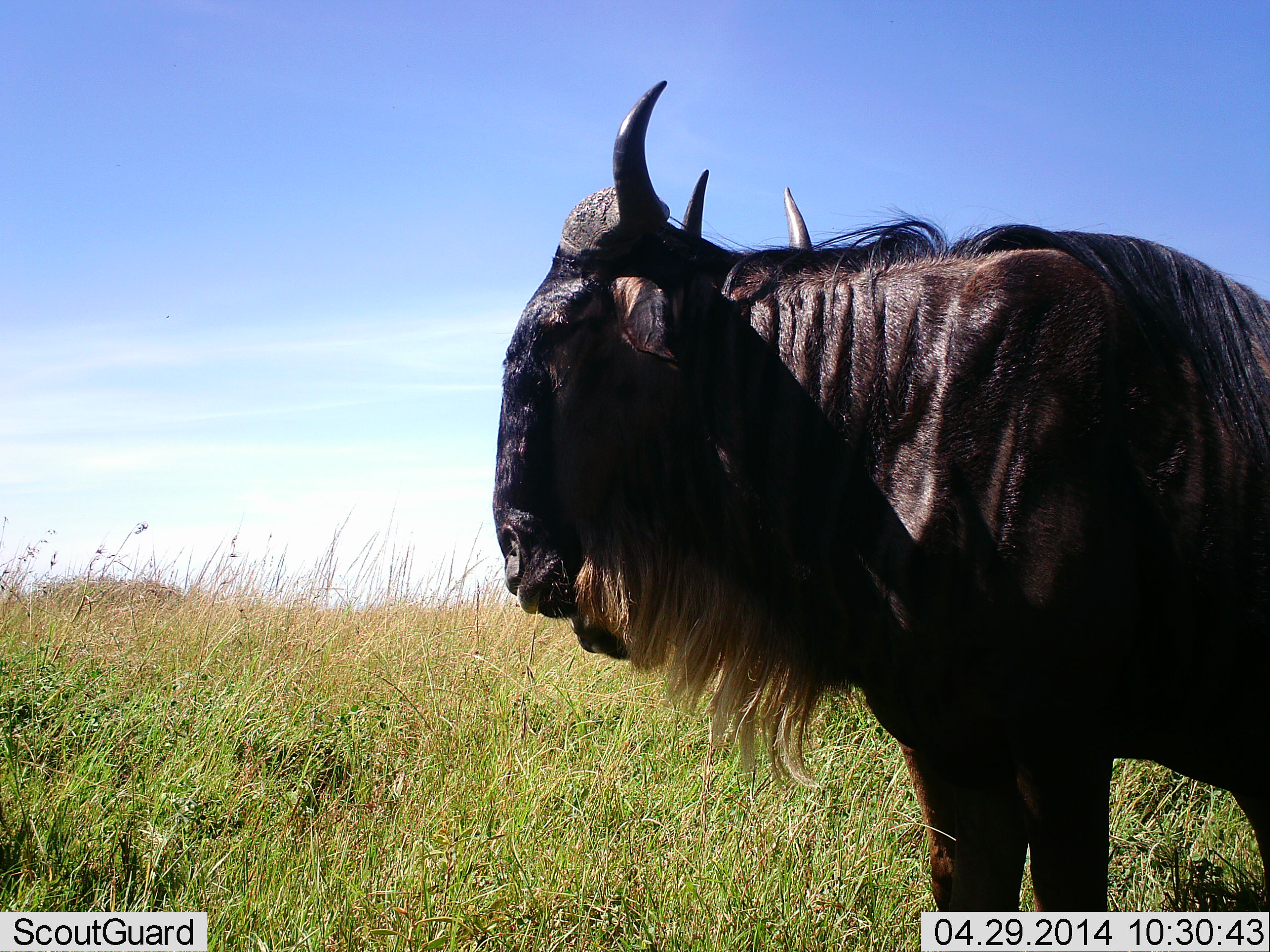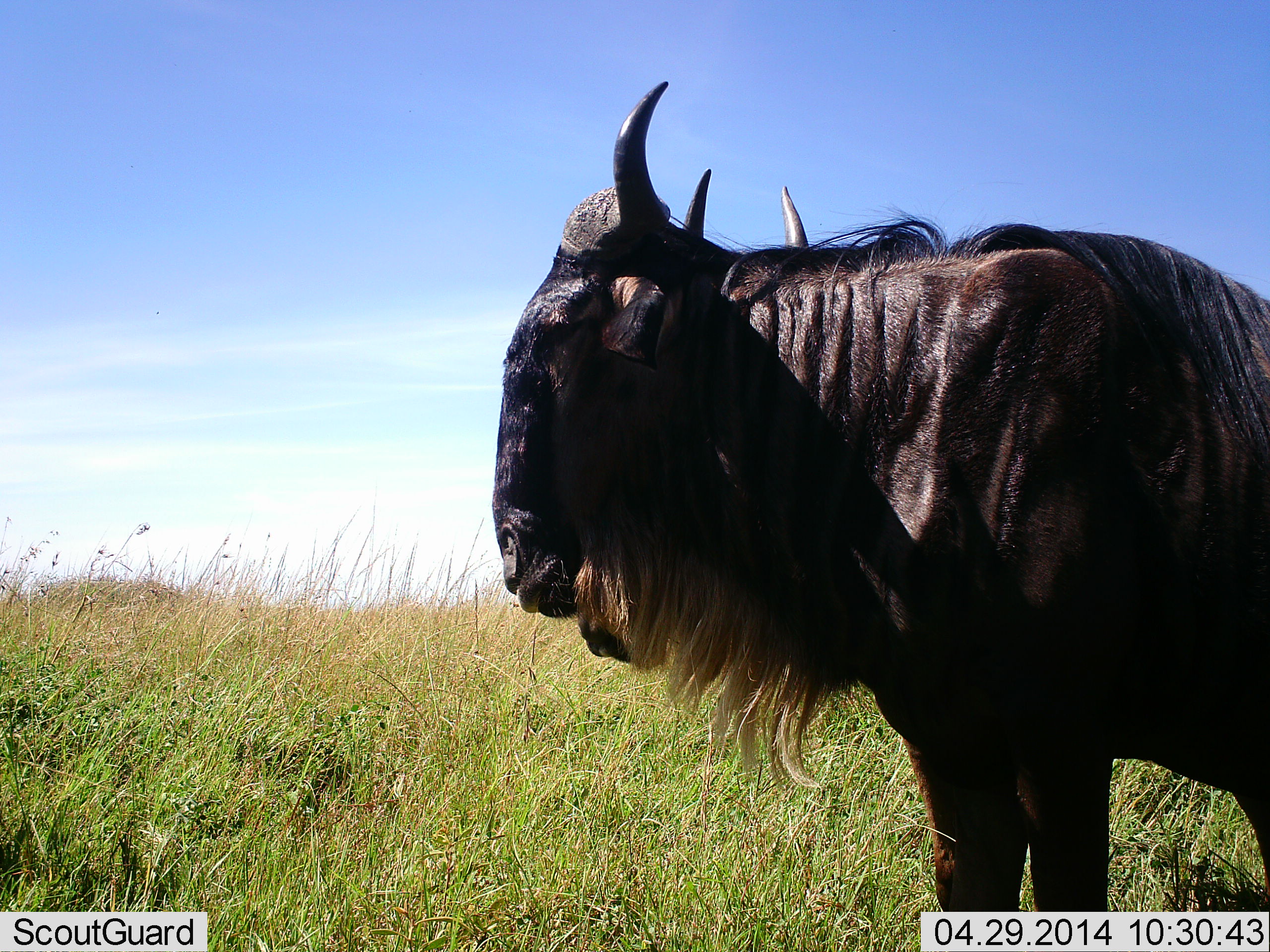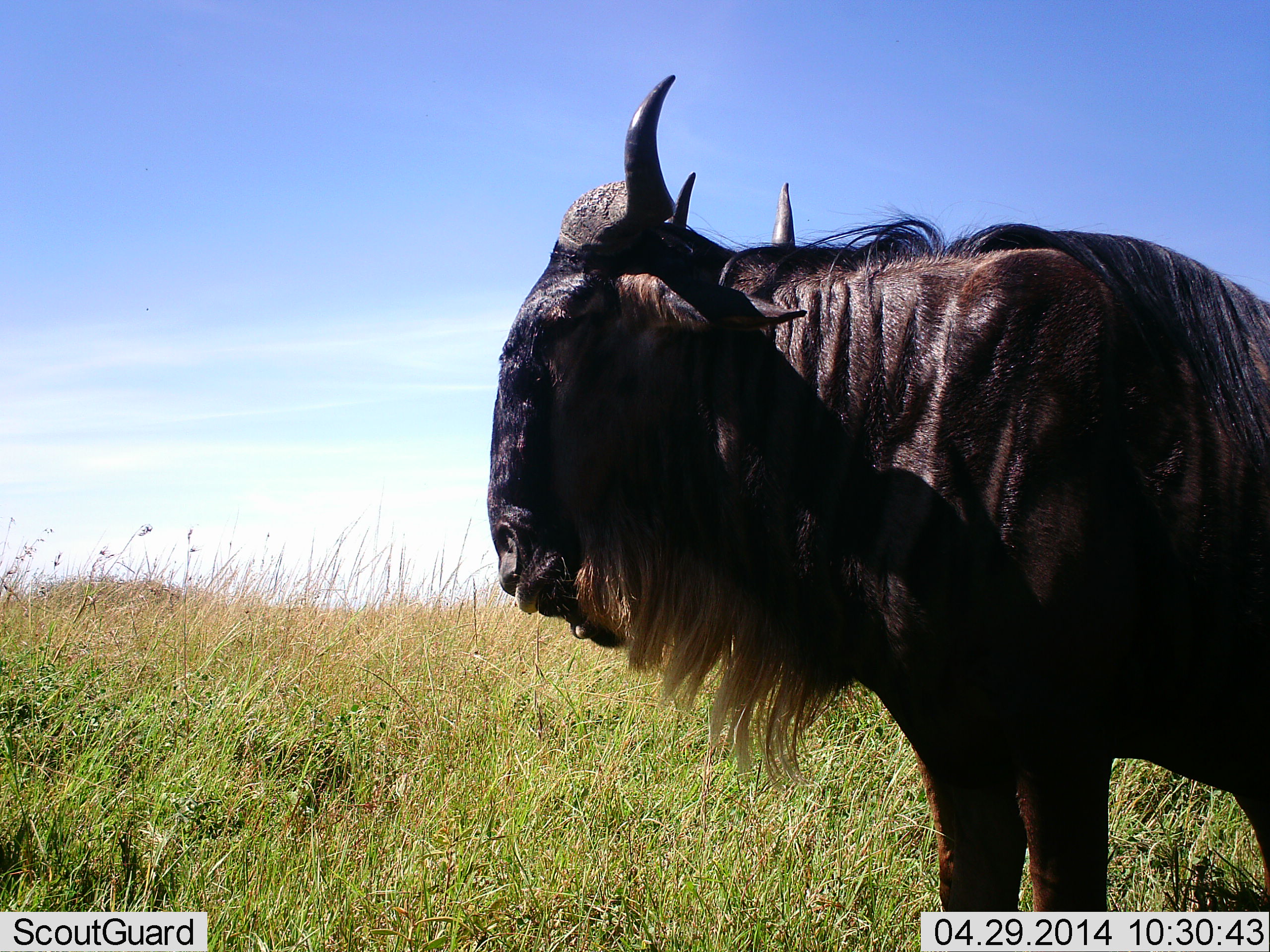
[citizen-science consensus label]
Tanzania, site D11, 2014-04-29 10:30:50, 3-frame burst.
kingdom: Animalia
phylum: Chordata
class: Mammalia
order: Artiodactyla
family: Bovidae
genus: Connochaetes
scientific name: Connochaetes taurinus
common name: blue wildebeest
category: wildebeest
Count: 2.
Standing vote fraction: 90%.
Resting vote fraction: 0%.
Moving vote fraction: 0%.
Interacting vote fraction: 0%.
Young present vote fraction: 0%.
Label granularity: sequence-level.